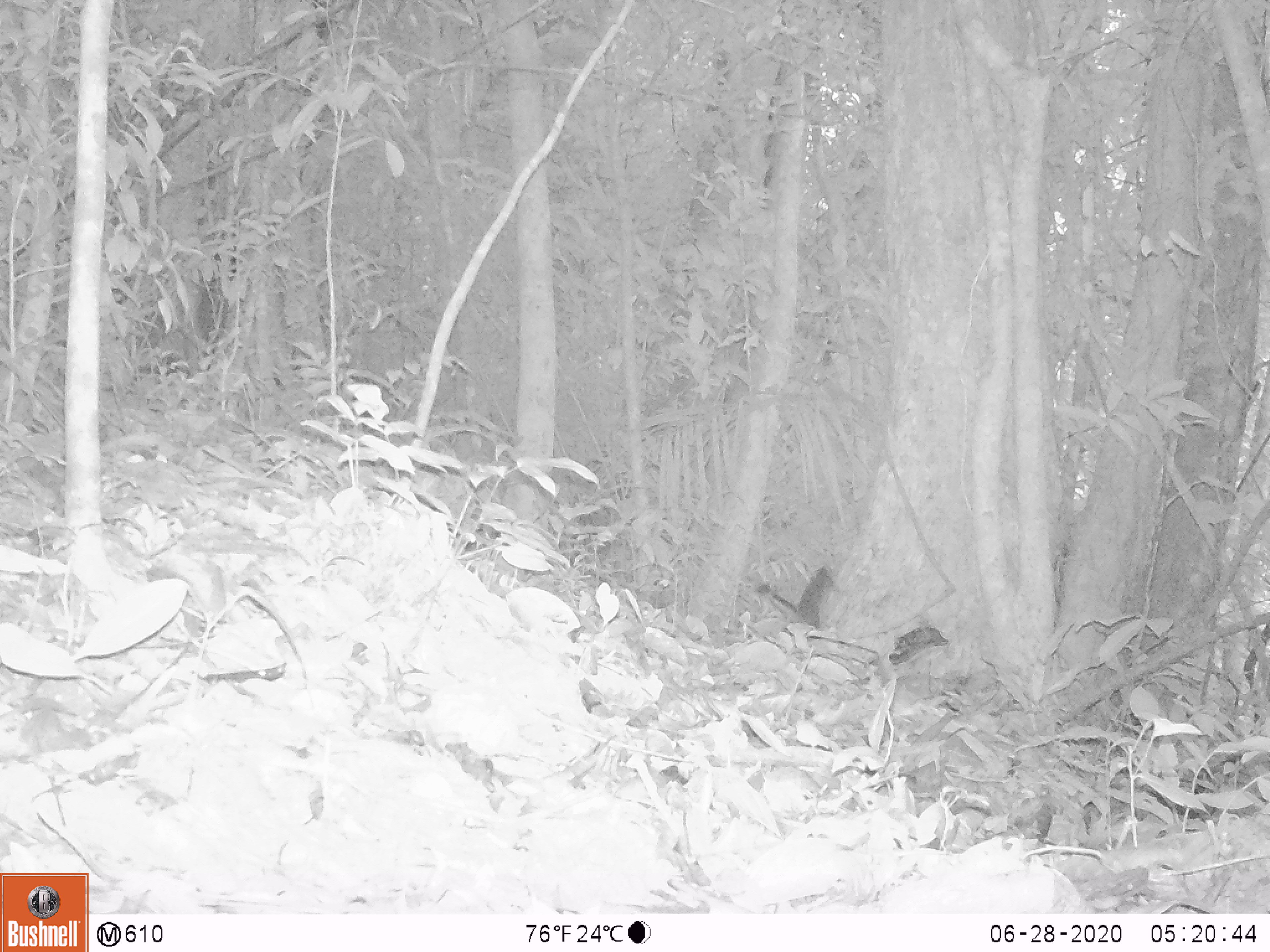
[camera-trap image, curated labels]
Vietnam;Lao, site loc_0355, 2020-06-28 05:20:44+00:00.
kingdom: Animalia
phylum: Chordata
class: Mammalia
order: Rodentia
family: Sciuridae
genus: Sciurus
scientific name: Sciurus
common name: squirrel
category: unidentified squirrel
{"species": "unidentified squirrel (squirrel) (Sciurus)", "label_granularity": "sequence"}